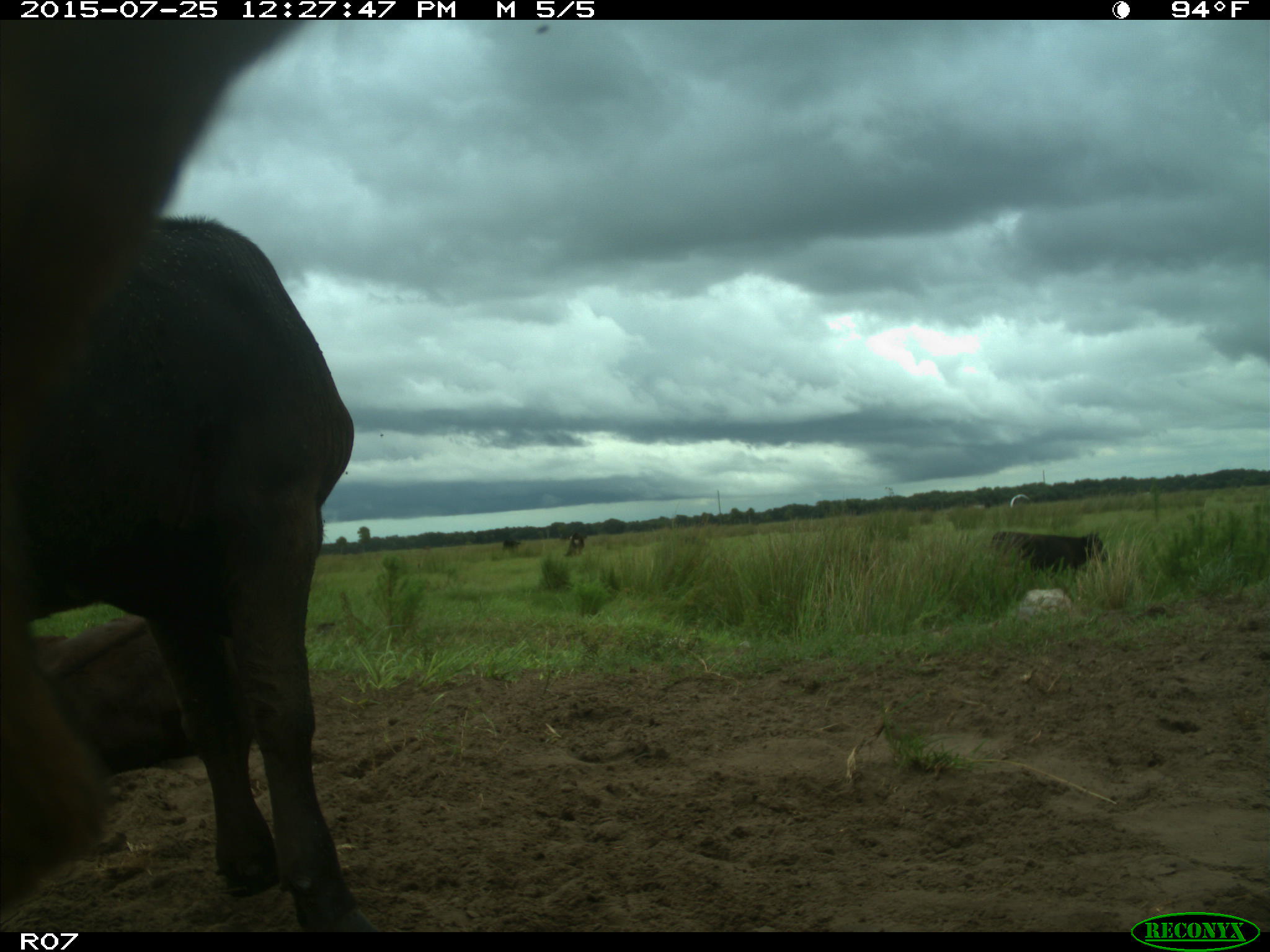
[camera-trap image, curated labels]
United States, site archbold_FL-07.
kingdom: Animalia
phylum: Chordata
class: Mammalia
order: Artiodactyla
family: Bovidae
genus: Bos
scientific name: Bos taurus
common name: domestic cow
Bos taurus (domestic cow).